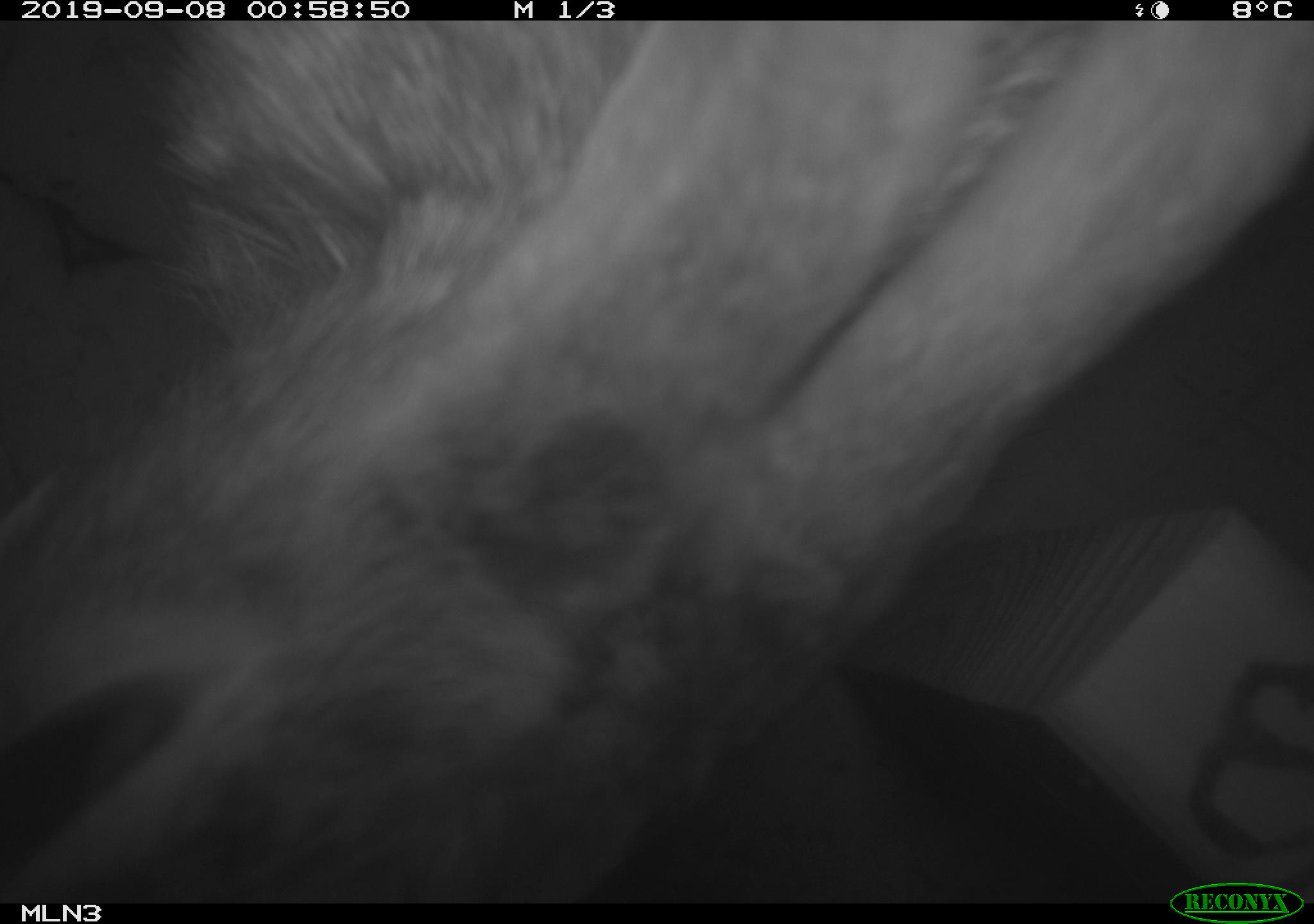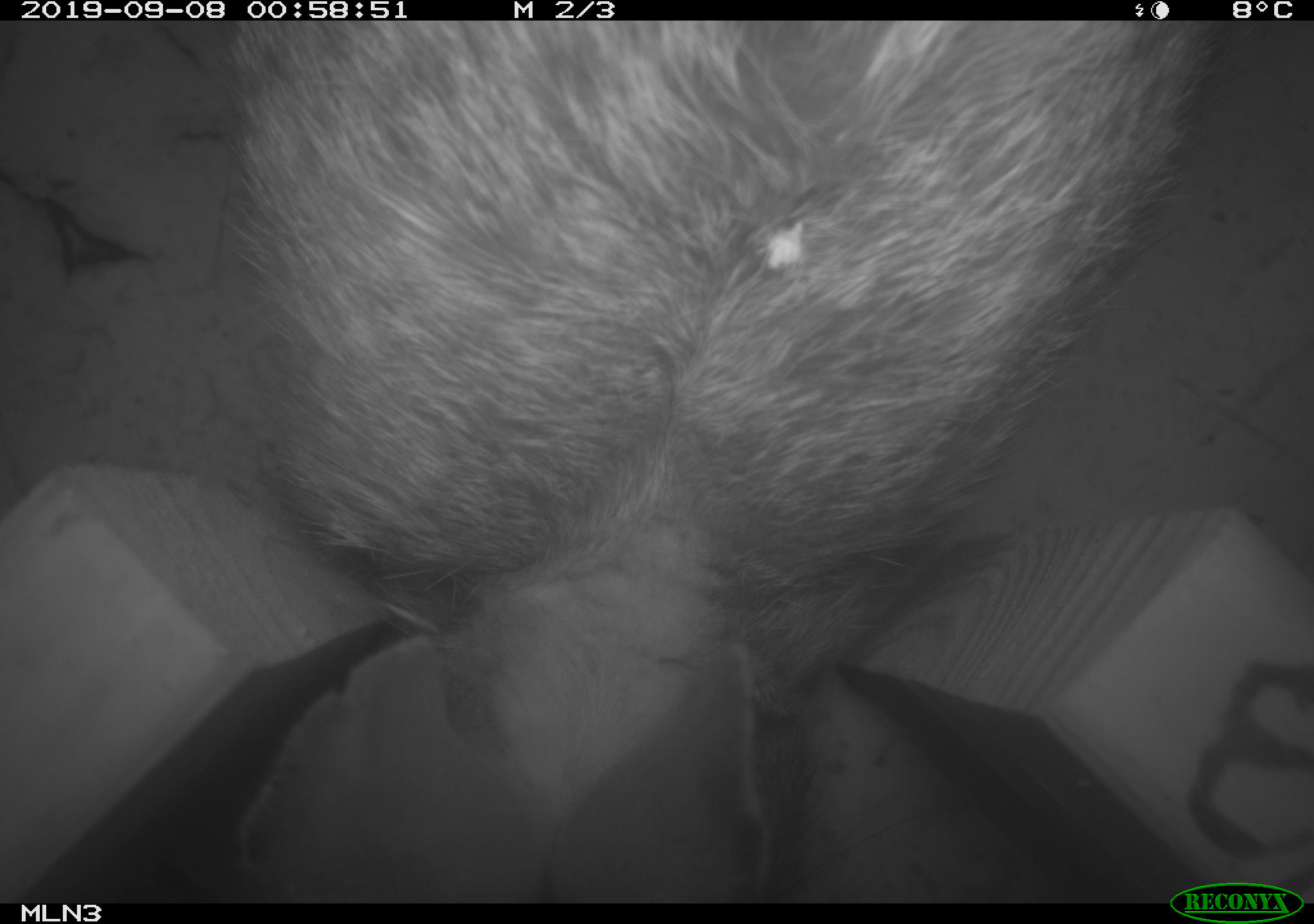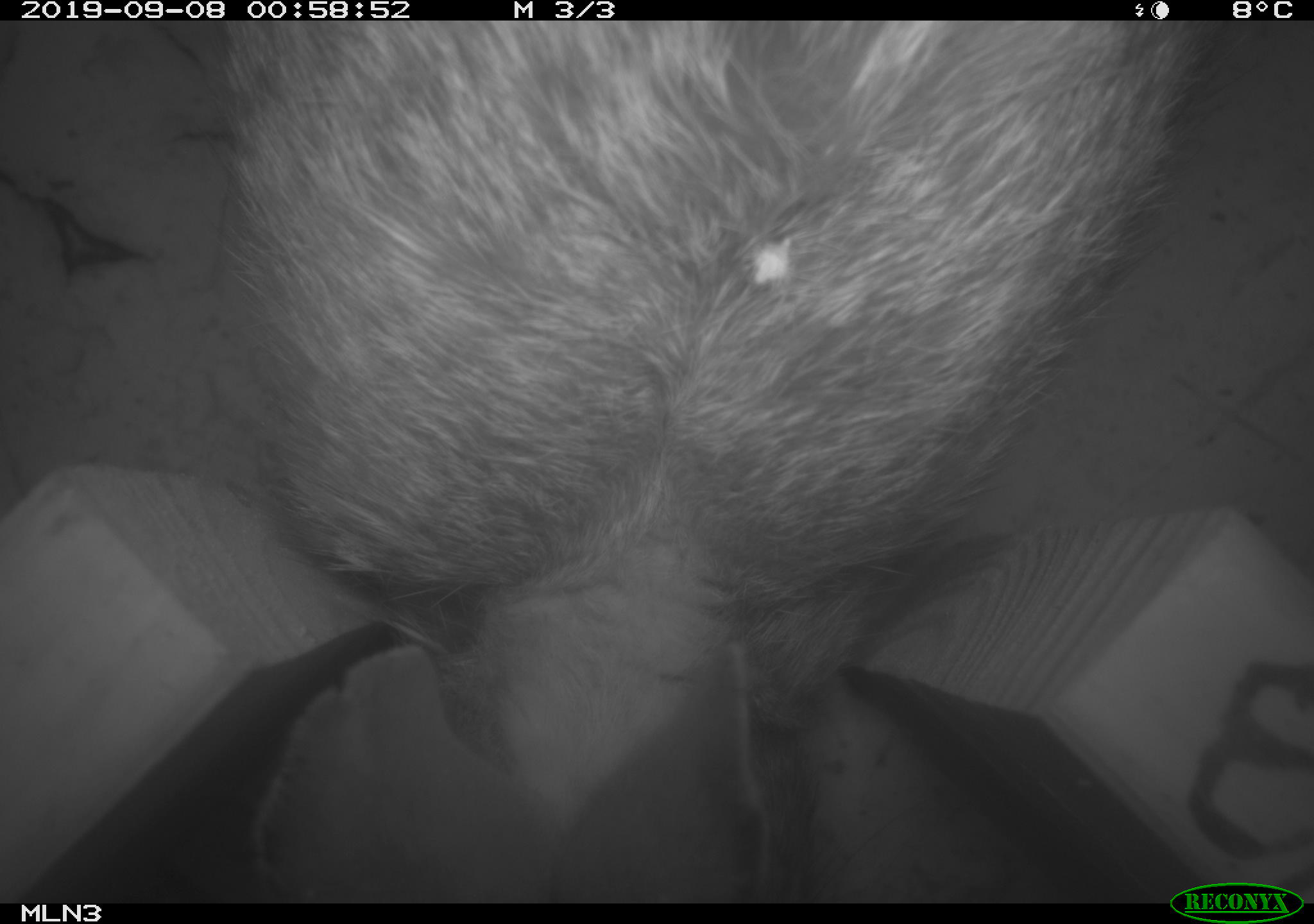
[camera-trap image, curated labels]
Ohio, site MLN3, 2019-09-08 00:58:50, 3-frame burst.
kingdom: Animalia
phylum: Chordata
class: Mammalia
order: Lagomorpha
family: Leporidae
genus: Sylvilagus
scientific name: Sylvilagus floridanus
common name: eastern cottontail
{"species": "eastern cottontail (Sylvilagus floridanus)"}